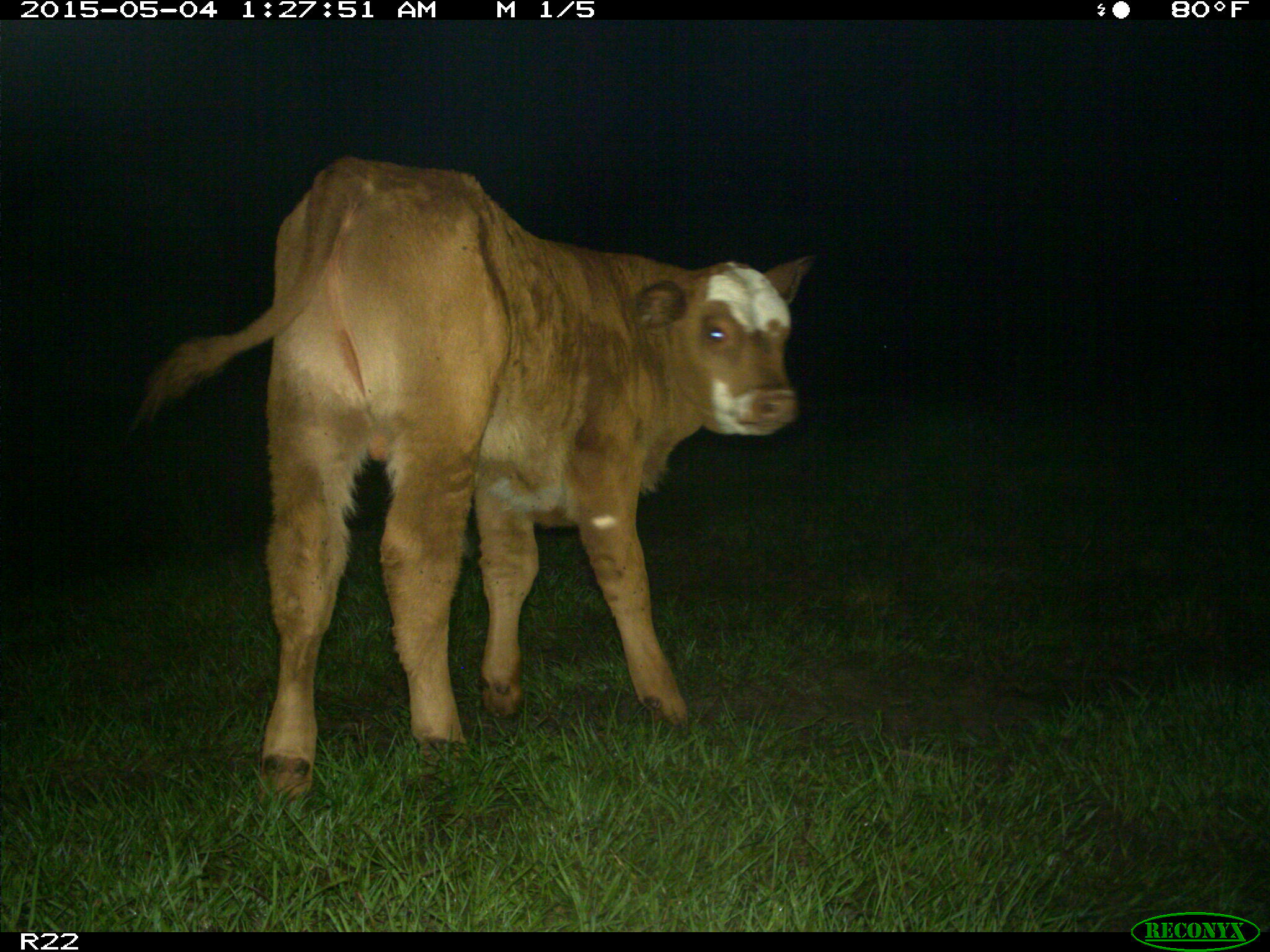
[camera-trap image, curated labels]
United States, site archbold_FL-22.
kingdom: Animalia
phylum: Chordata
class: Mammalia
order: Artiodactyla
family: Bovidae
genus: Bos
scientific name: Bos taurus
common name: domestic cow